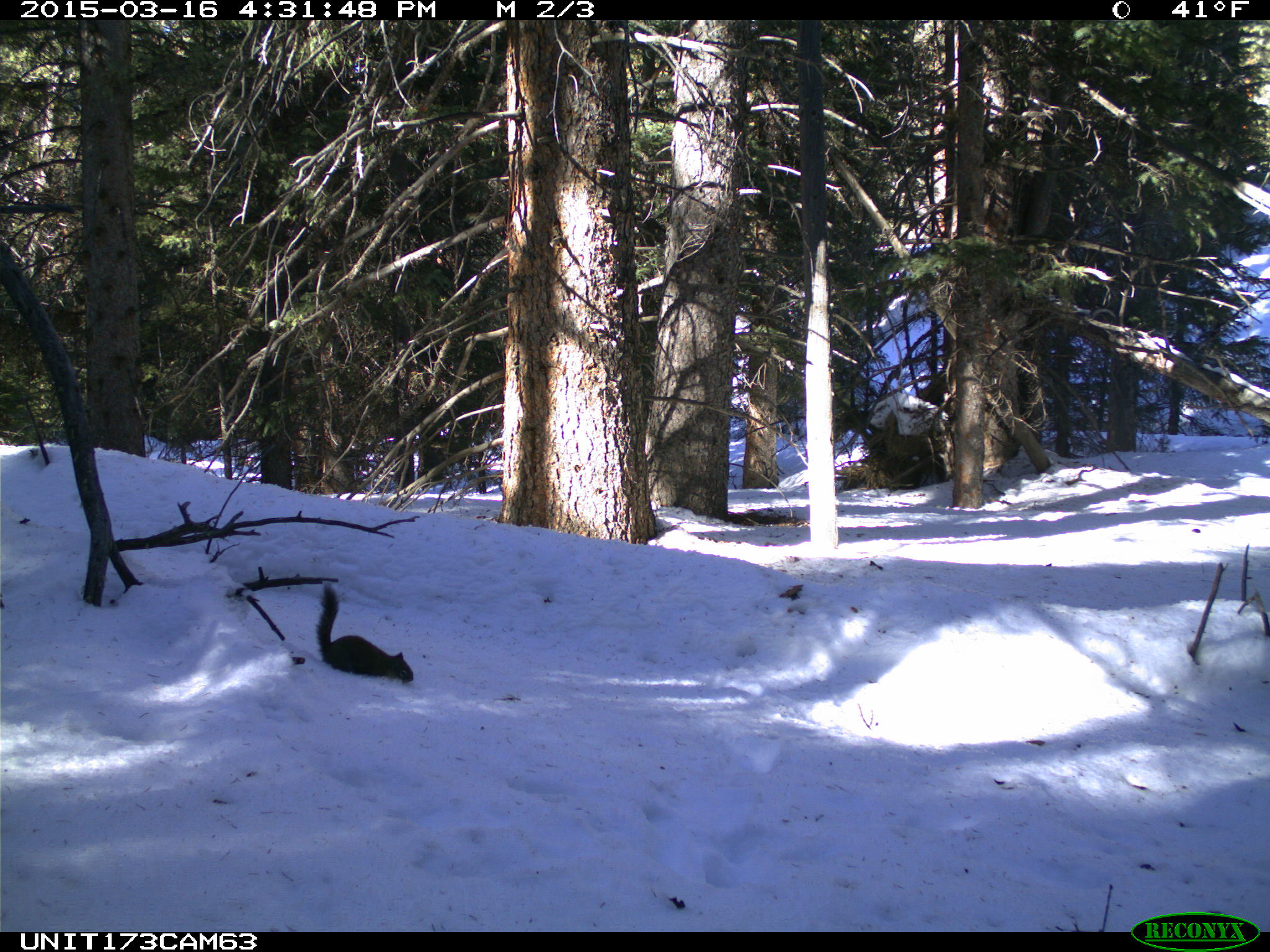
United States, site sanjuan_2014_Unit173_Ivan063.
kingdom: Animalia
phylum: Chordata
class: Mammalia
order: Rodentia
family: Sciuridae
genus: Tamiasciurus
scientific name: Tamiasciurus hudsonicus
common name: american red squirrel